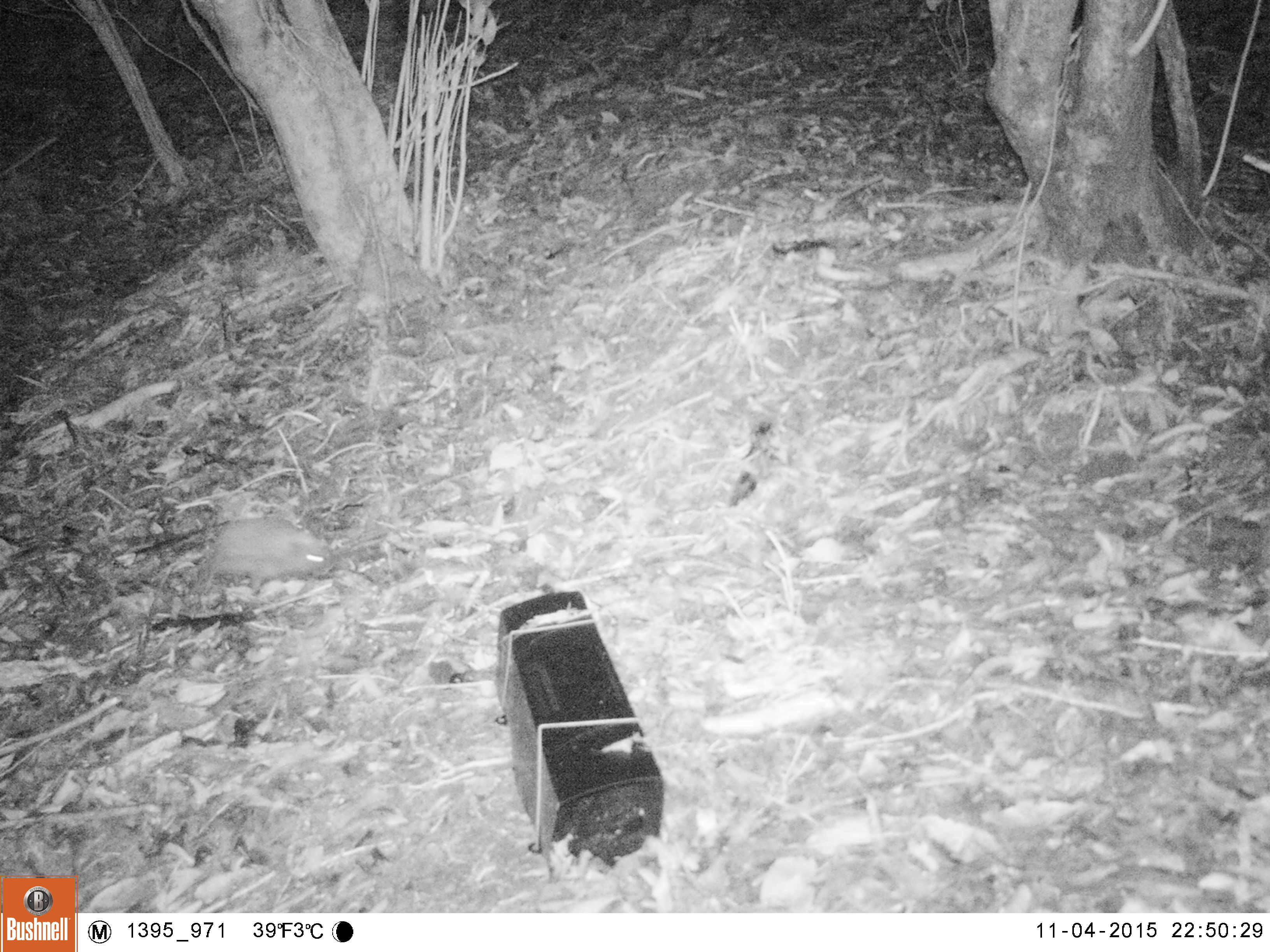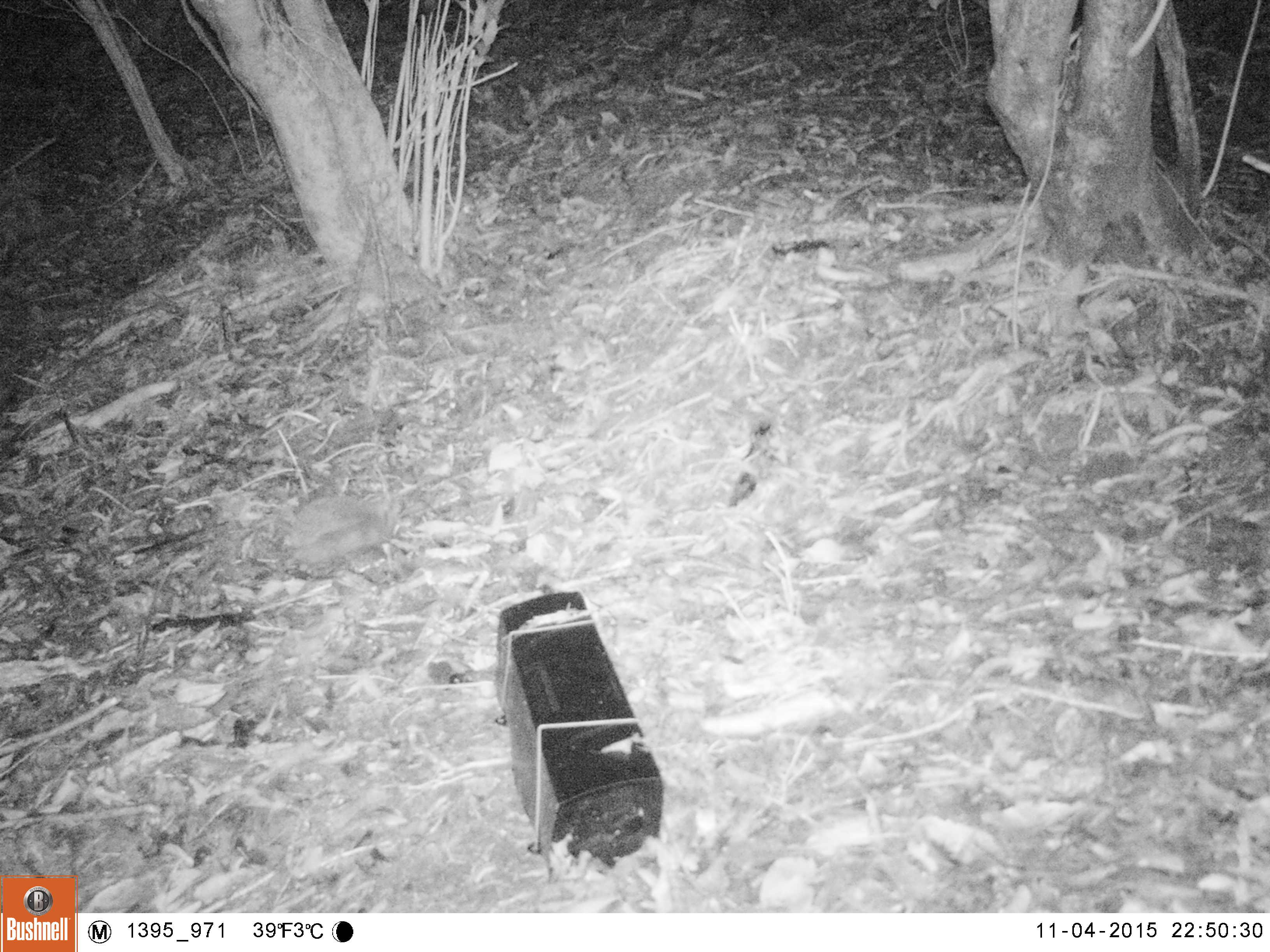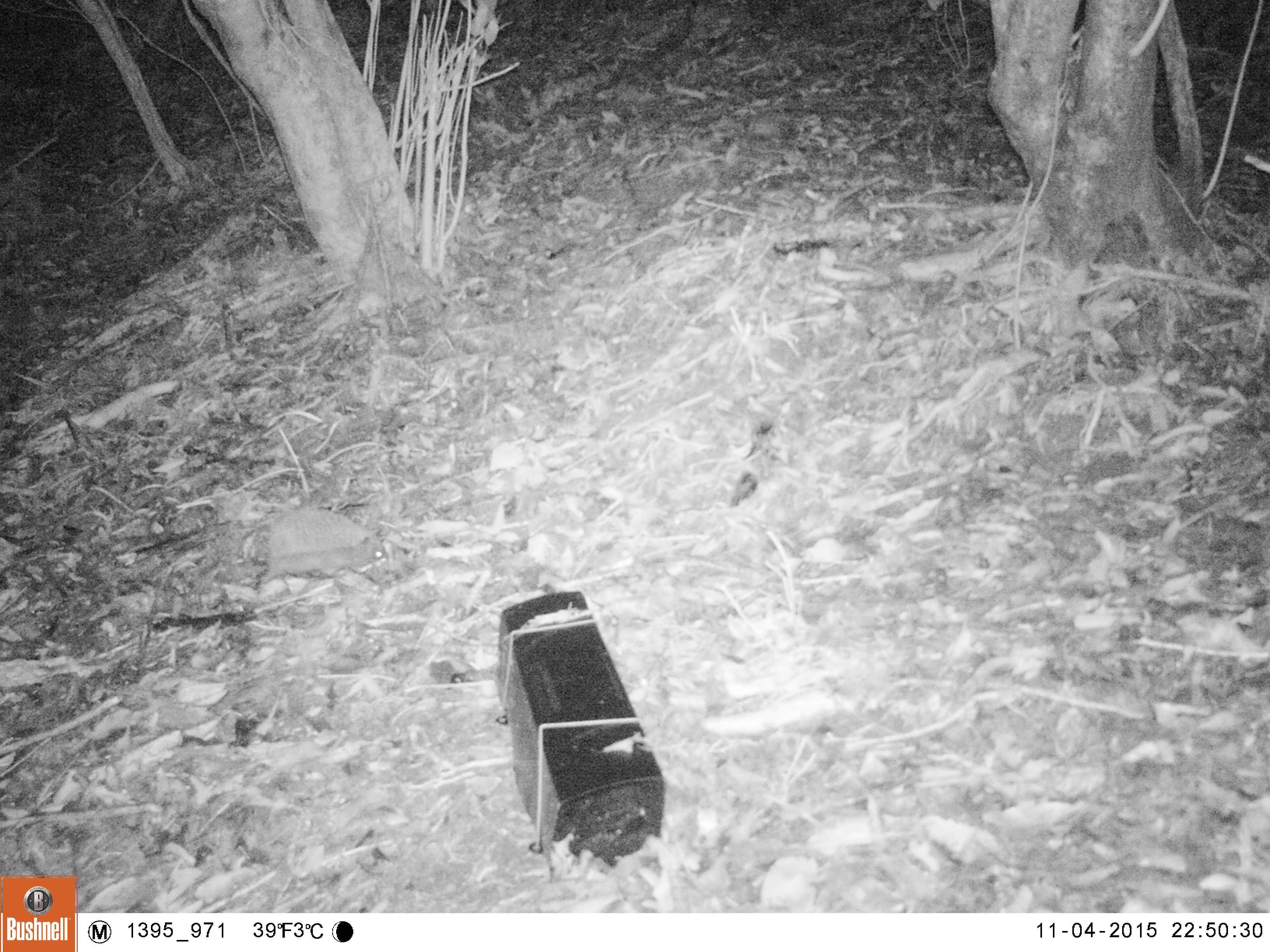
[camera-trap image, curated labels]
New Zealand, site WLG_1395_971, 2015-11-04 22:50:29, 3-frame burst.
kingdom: Animalia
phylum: Chordata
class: Mammalia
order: Eulipotyphla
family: Erinaceidae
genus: Erinaceus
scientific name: Erinaceus europaeus europaeus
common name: european hedgehog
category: hedgehog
Hedgehog (european hedgehog) (Erinaceus europaeus europaeus).